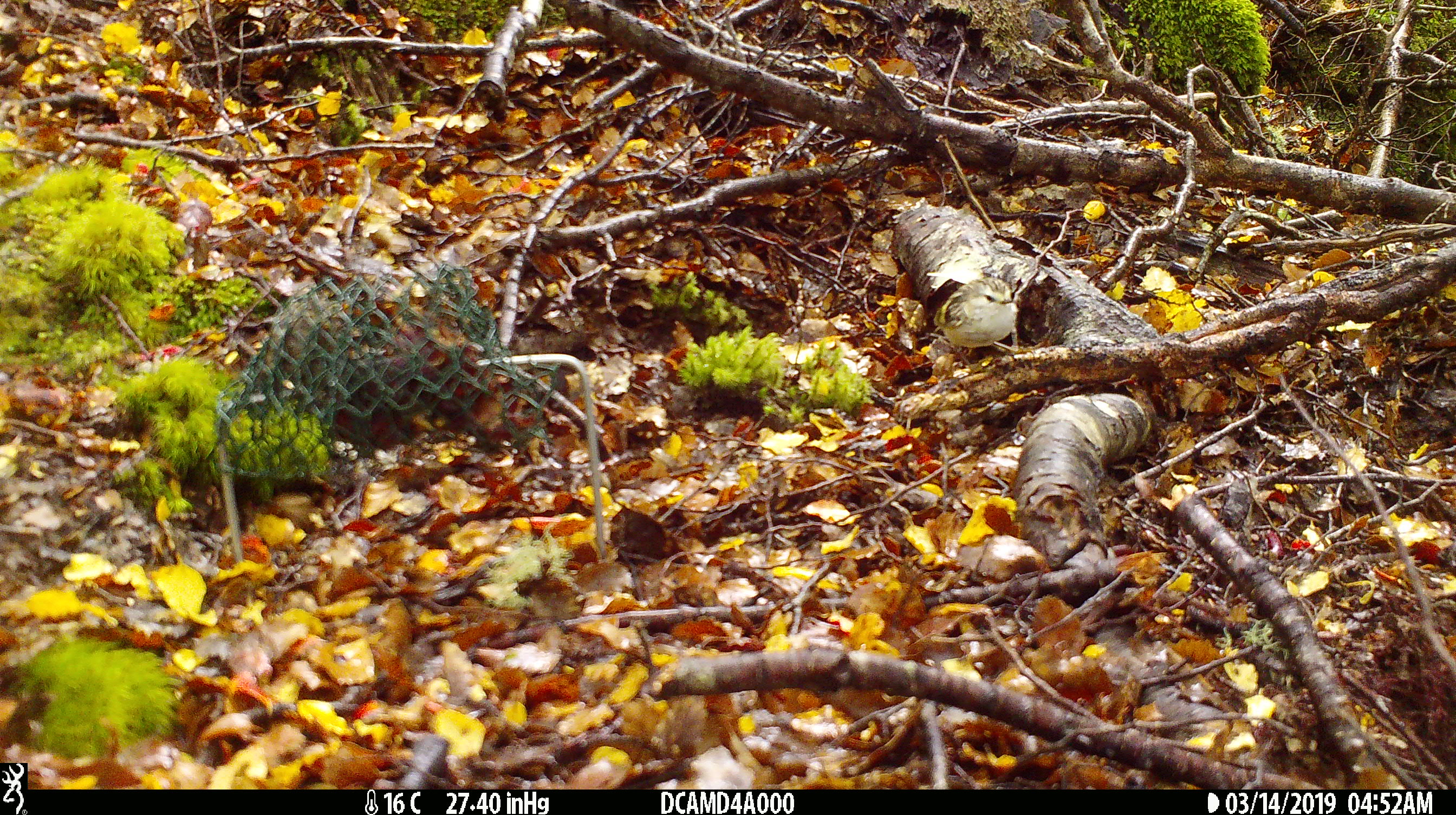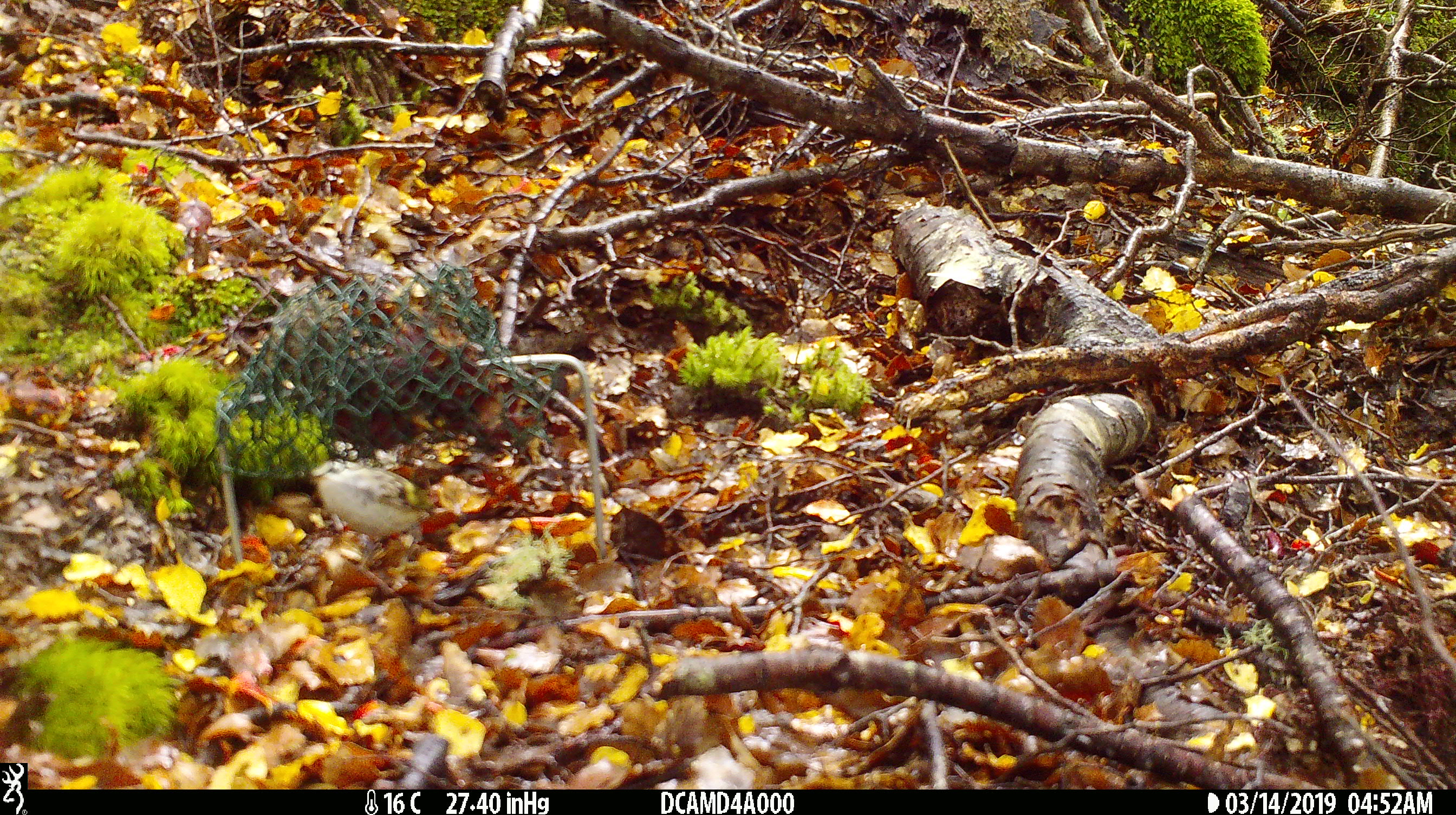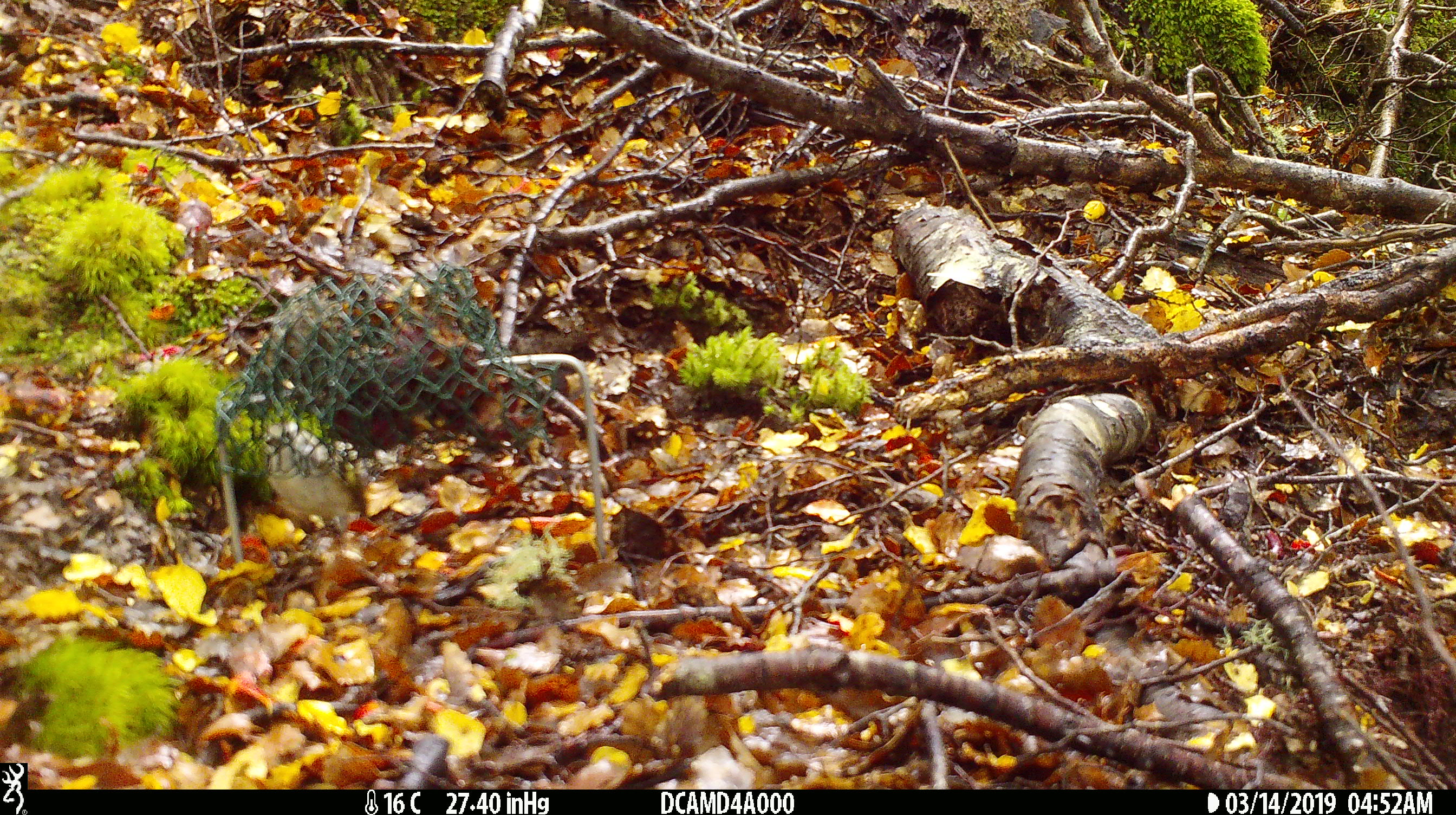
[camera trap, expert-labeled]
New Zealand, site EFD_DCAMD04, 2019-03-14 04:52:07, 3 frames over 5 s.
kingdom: Animalia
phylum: Chordata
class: Aves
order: Passeriformes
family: Acanthisittidae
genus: Acanthisitta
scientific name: Acanthisitta chloris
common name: rifleman